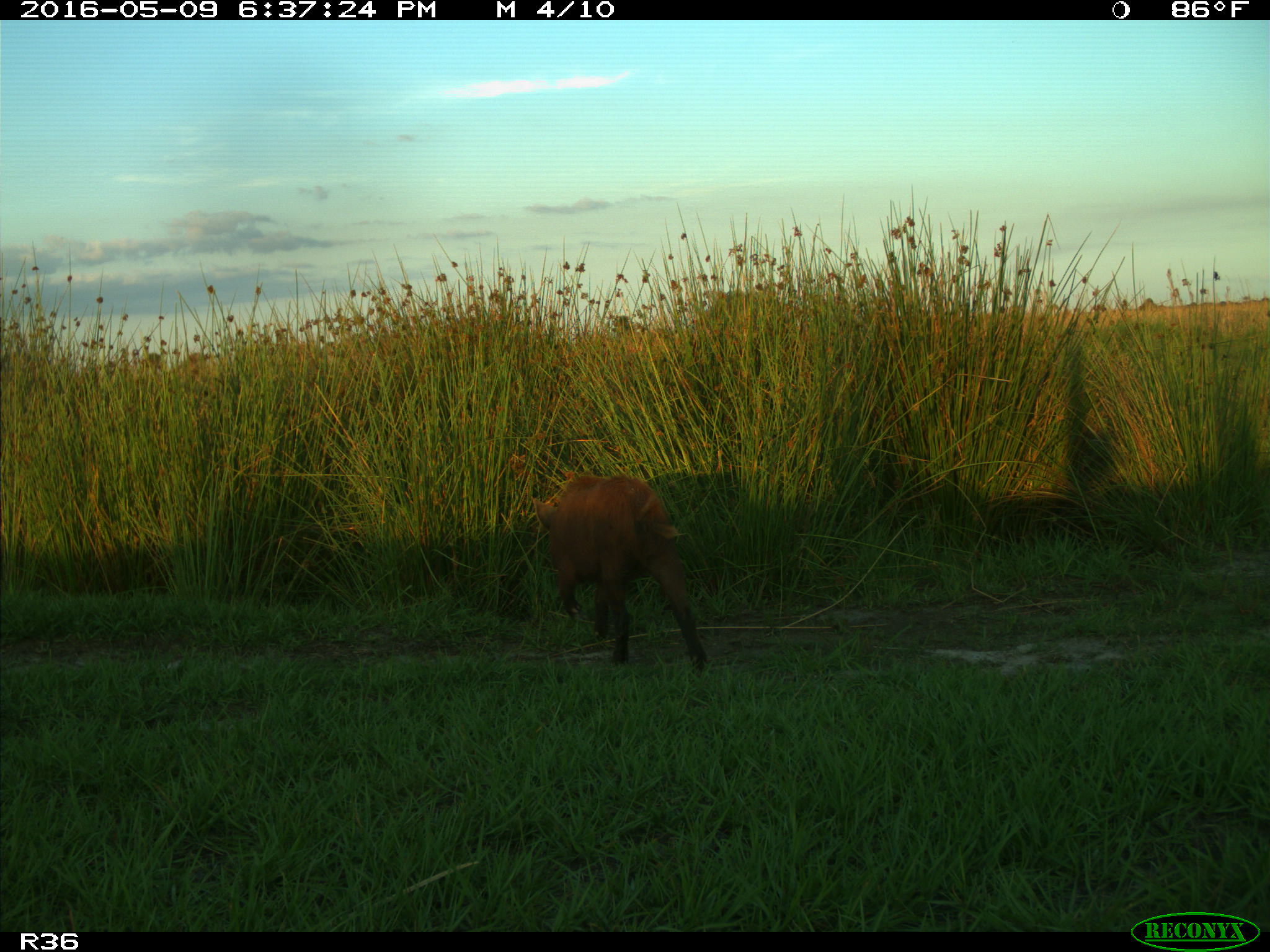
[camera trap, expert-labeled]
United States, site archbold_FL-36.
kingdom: Animalia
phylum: Chordata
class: Mammalia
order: Artiodactyla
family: Suidae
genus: Sus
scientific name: Sus scrofa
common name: wild boar